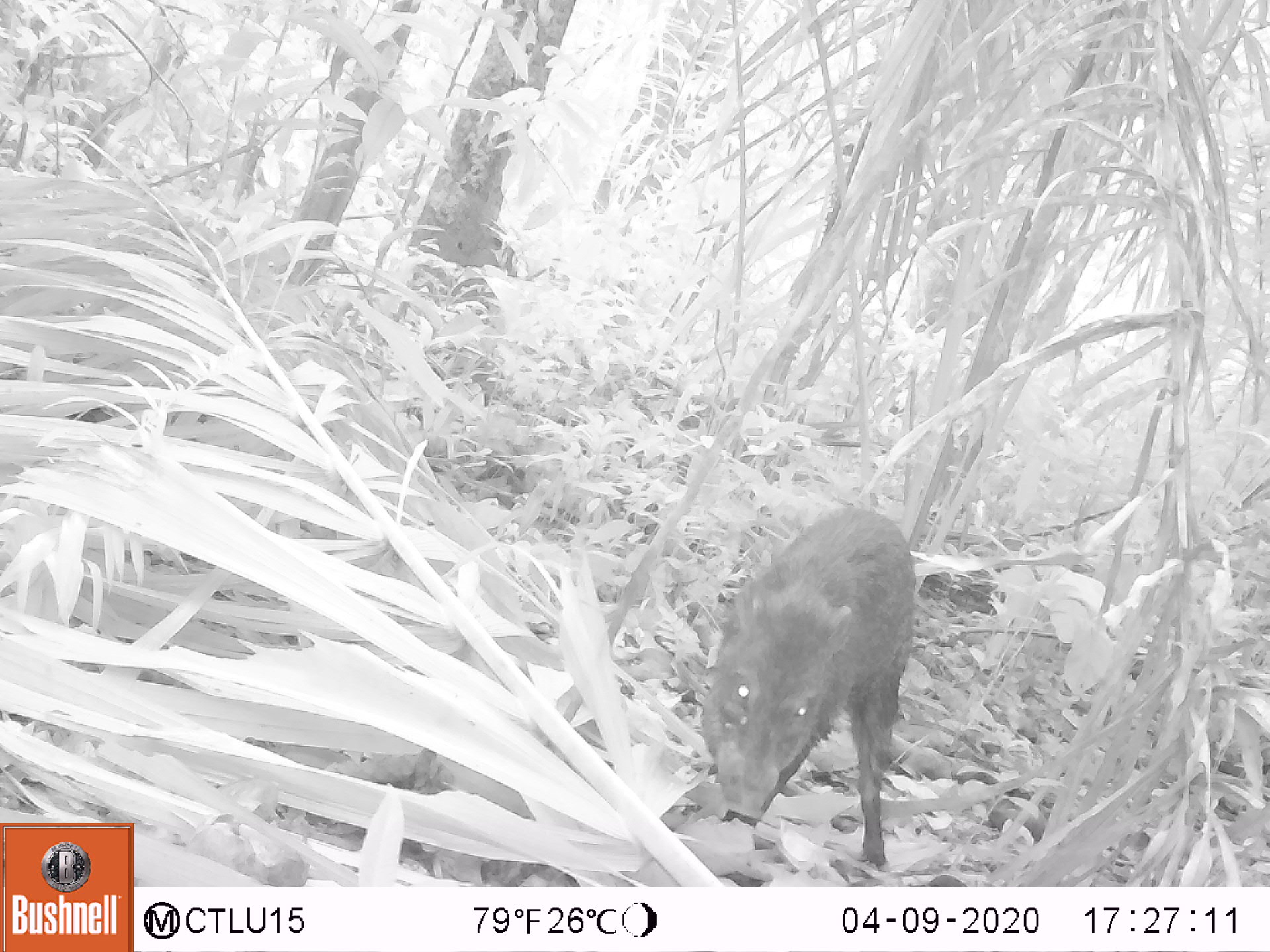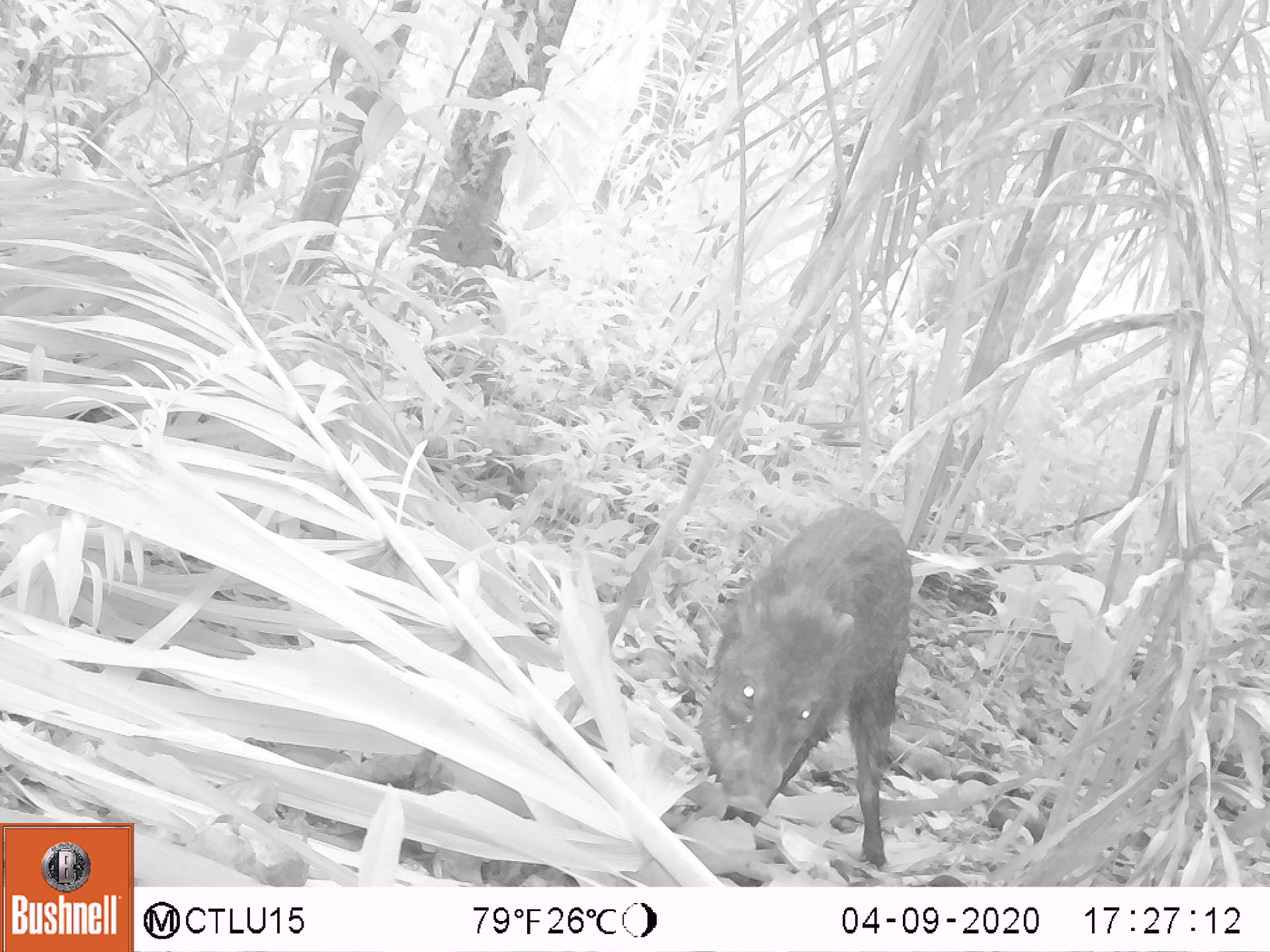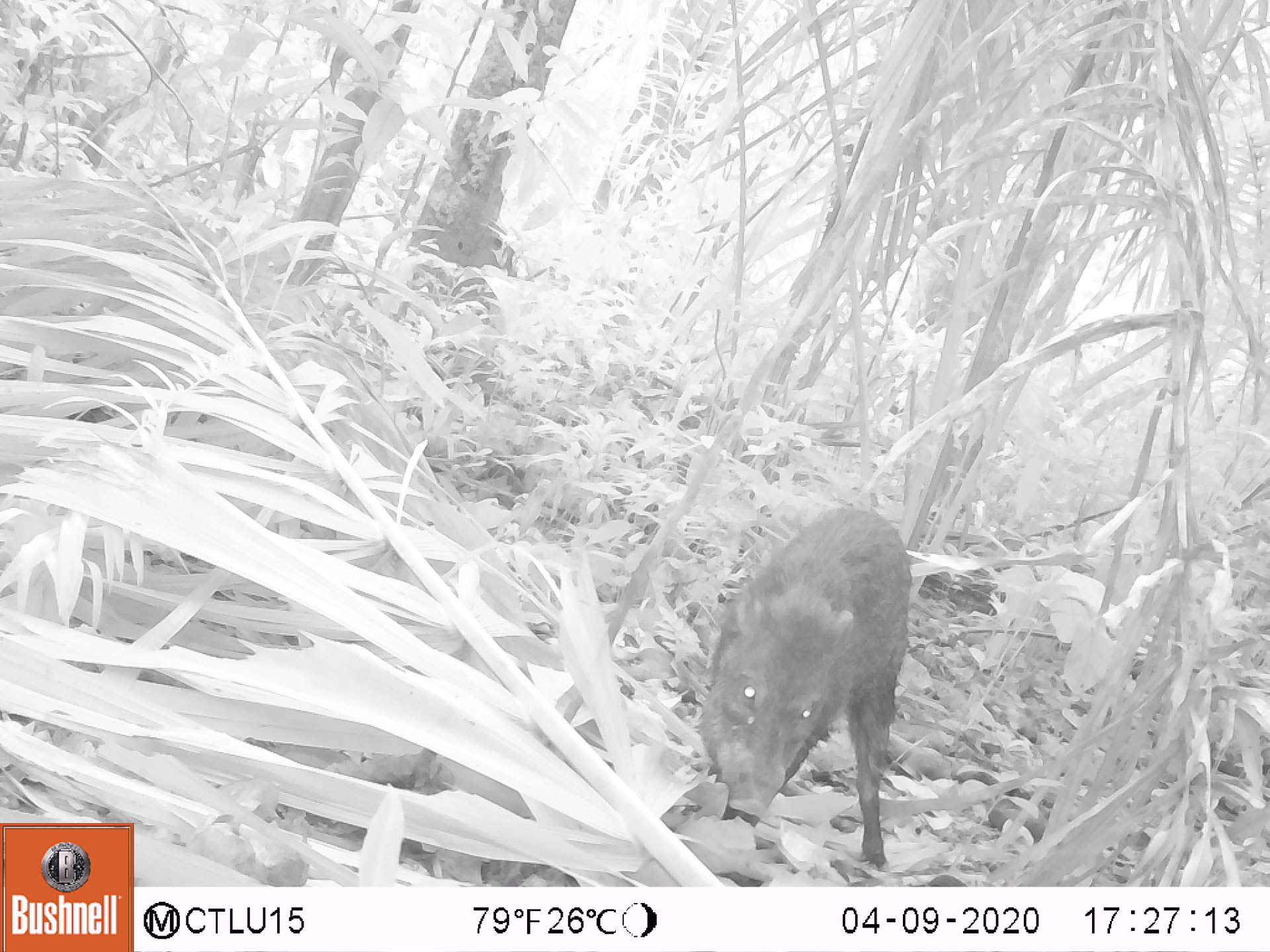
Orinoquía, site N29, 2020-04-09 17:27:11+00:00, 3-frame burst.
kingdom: Animalia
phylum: Chordata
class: Mammalia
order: Artiodactyla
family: Tayassuidae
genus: Pecari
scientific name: Pecari tajacu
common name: collared peccary